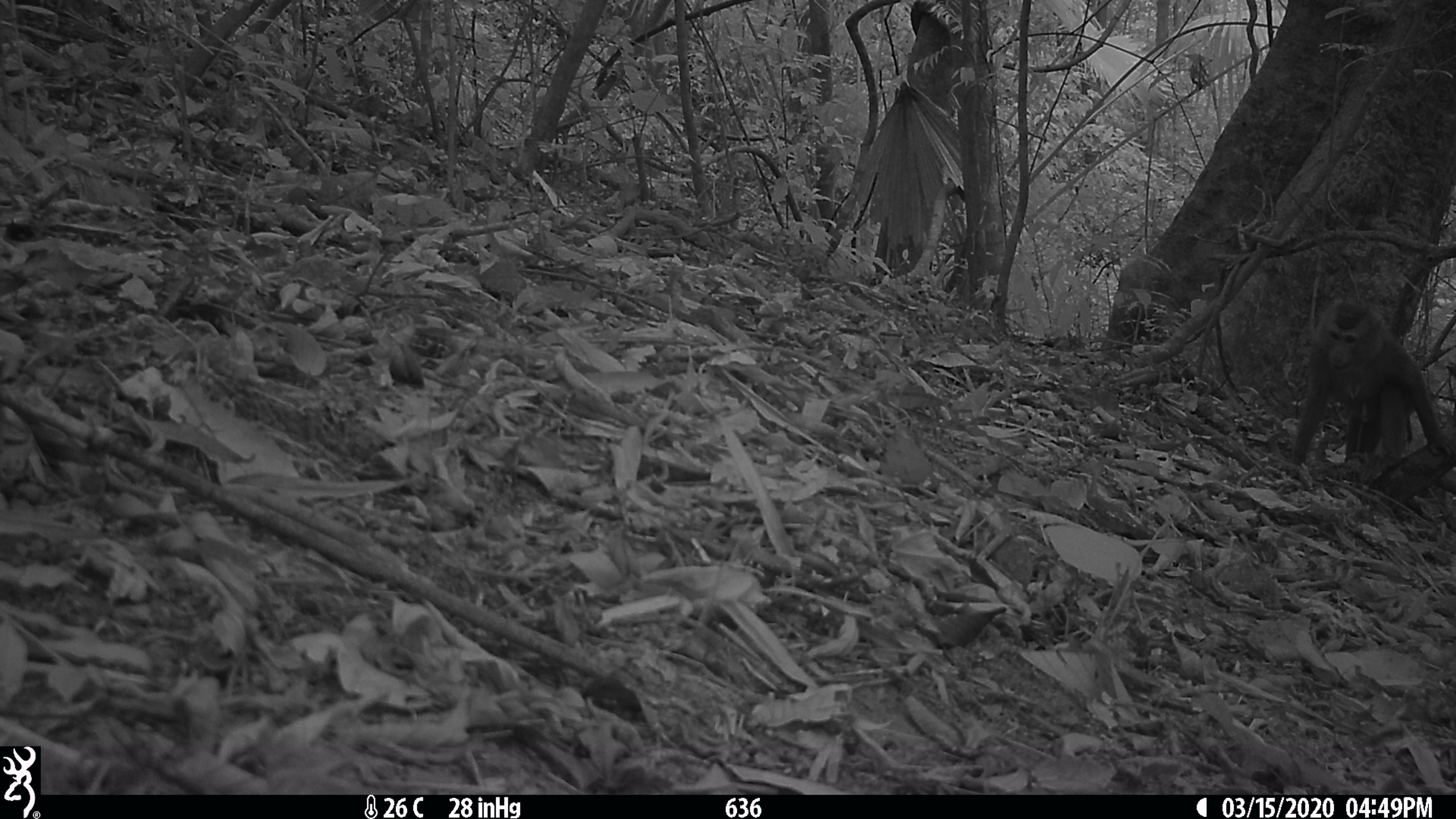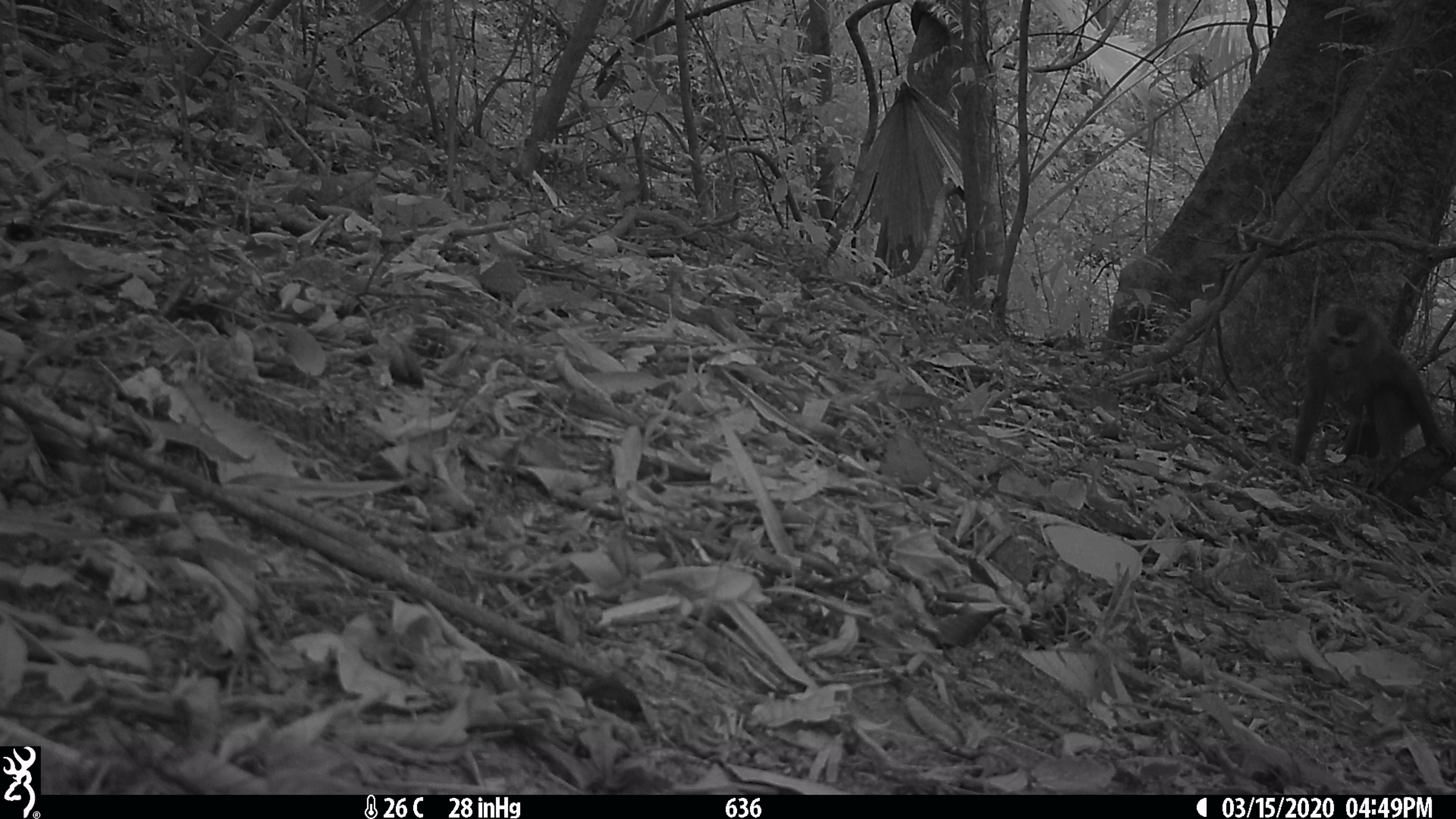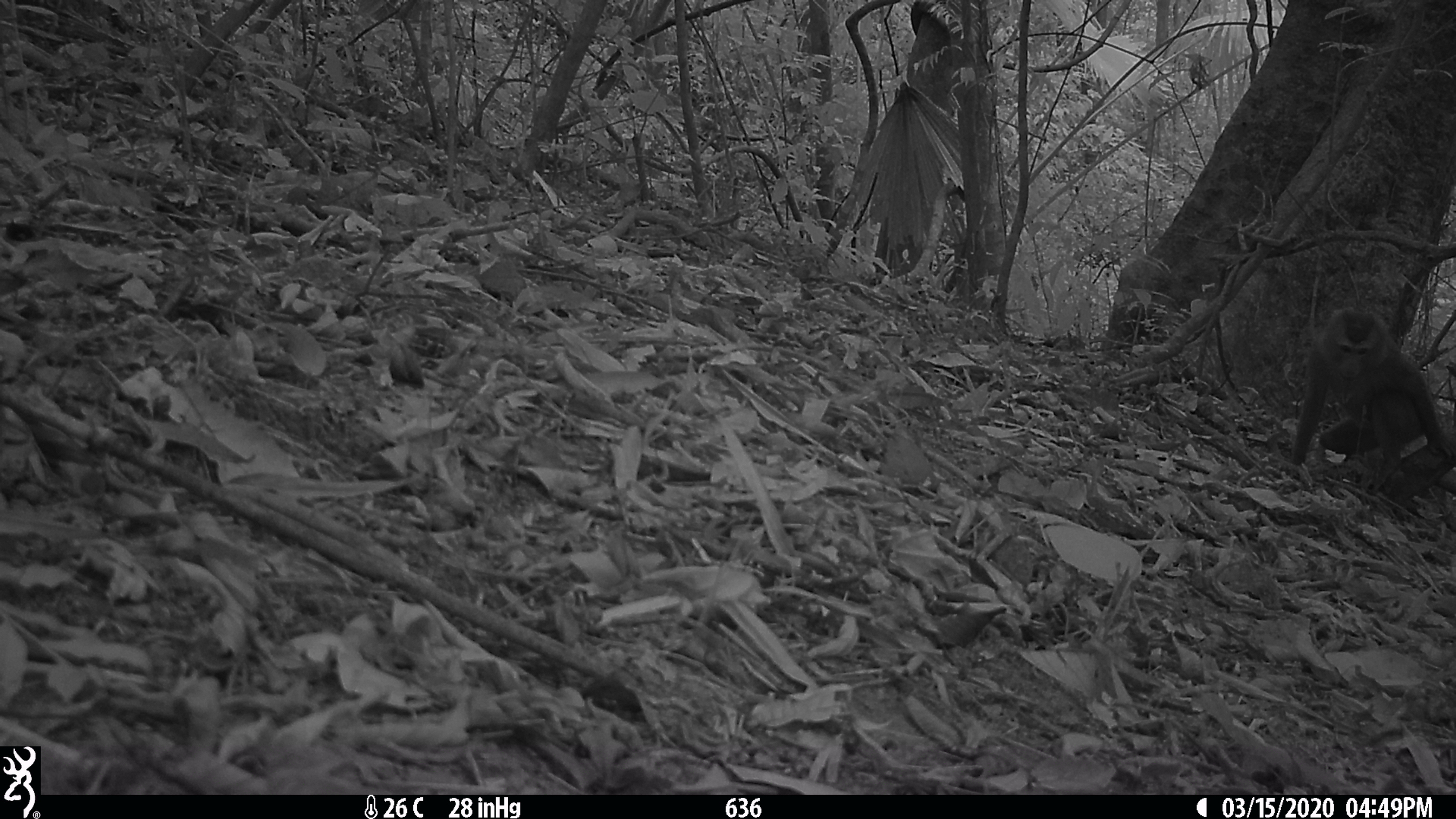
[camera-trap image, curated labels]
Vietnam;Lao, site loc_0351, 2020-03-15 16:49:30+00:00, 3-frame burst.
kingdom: Animalia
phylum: Chordata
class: Mammalia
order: Primates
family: Cercopithecidae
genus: Macaca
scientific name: Macaca nemestrina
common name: pig-tailed macaque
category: pig tailed macaque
Pig tailed macaque (pig-tailed macaque) (Macaca nemestrina). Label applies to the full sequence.